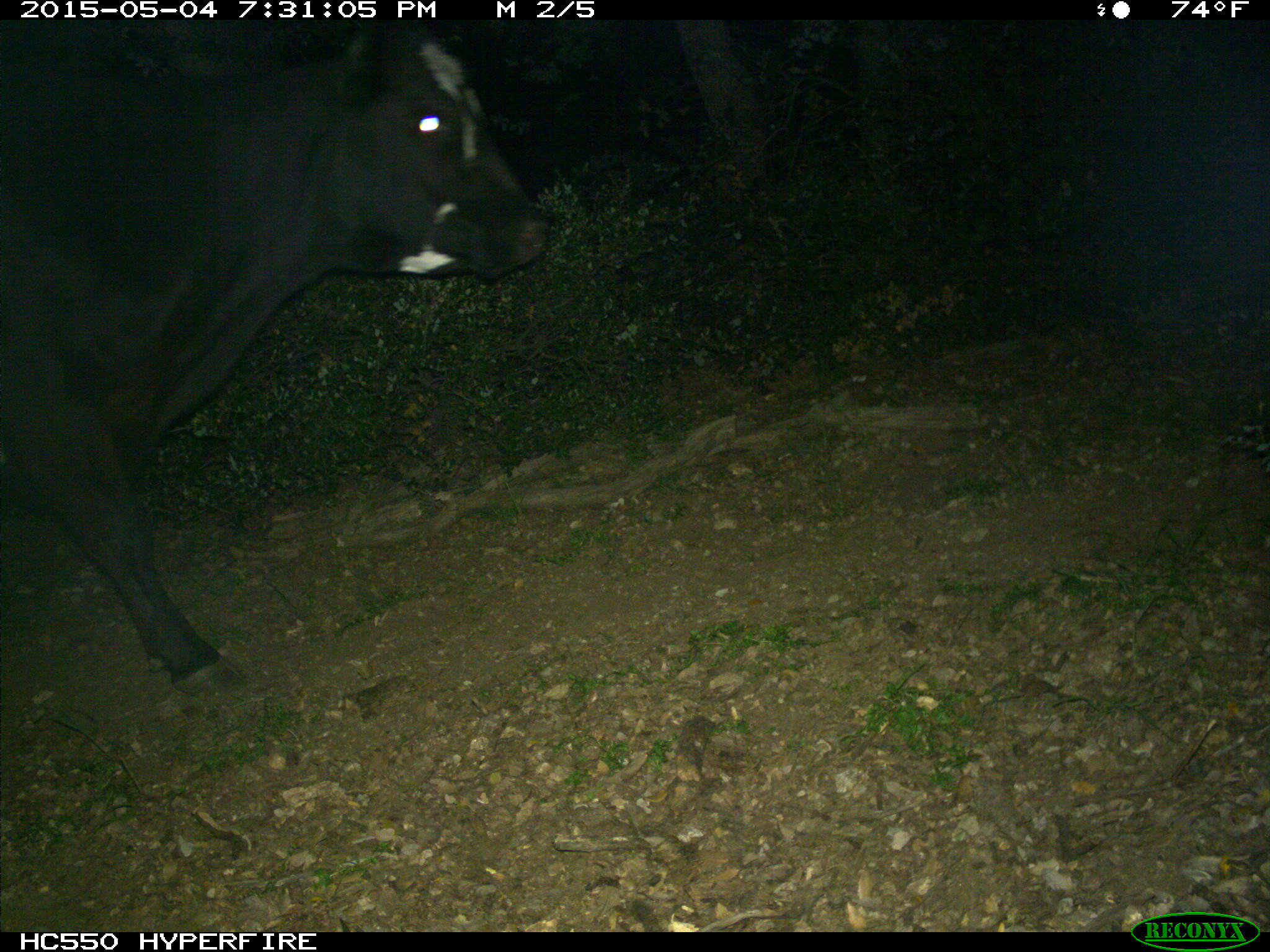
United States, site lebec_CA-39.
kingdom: Animalia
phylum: Chordata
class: Mammalia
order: Artiodactyla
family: Bovidae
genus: Bos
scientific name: Bos taurus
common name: domestic cow